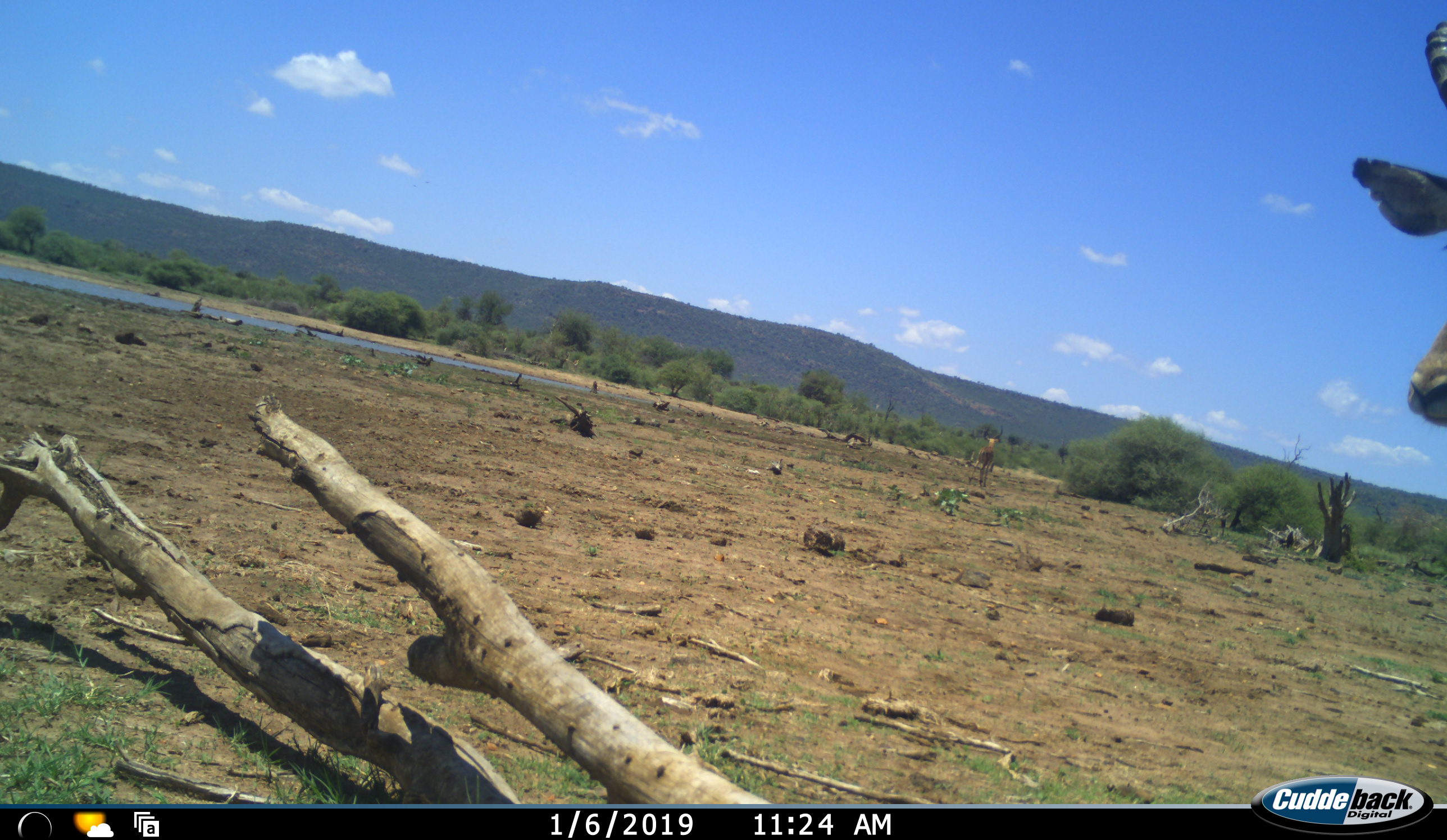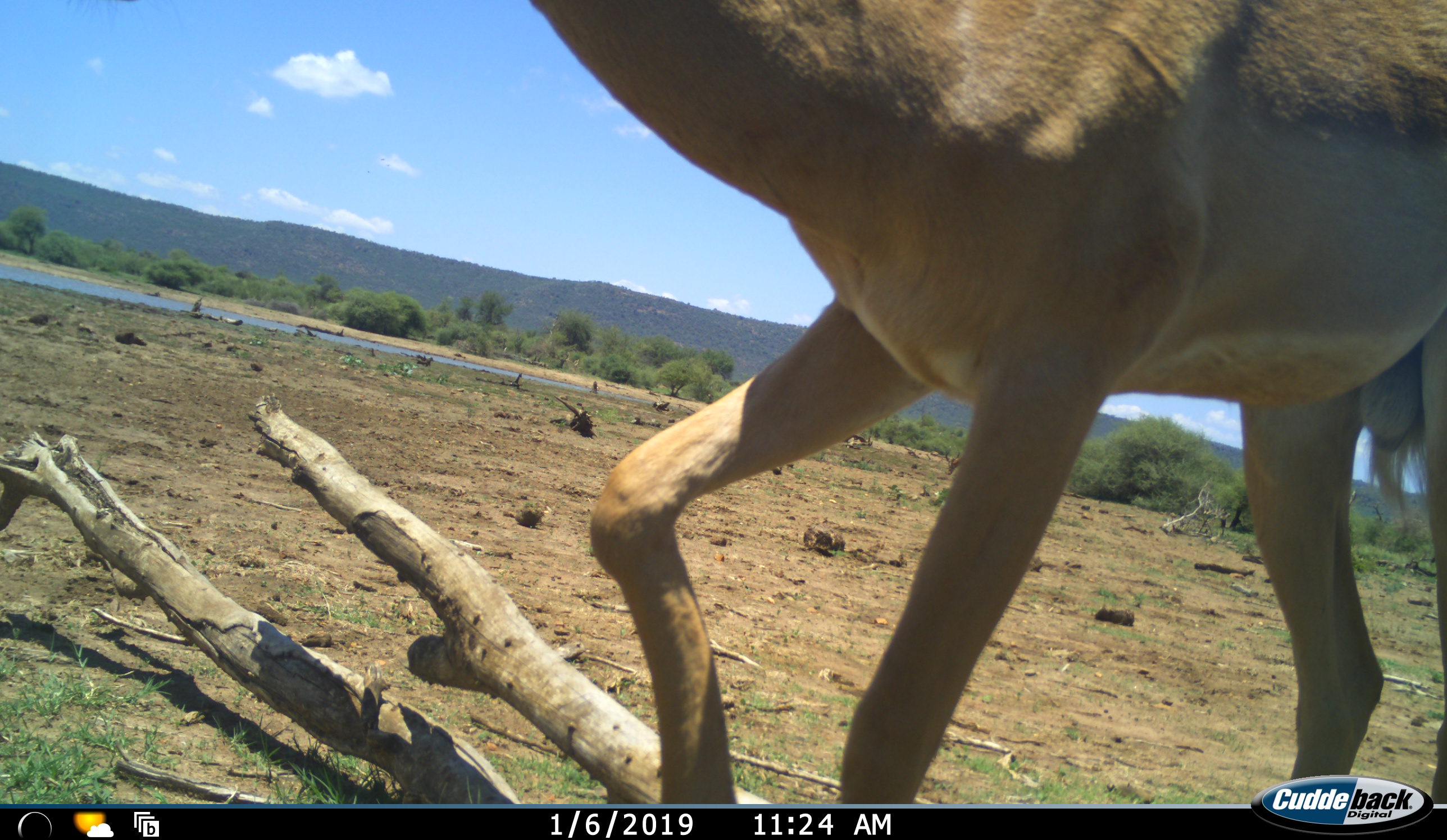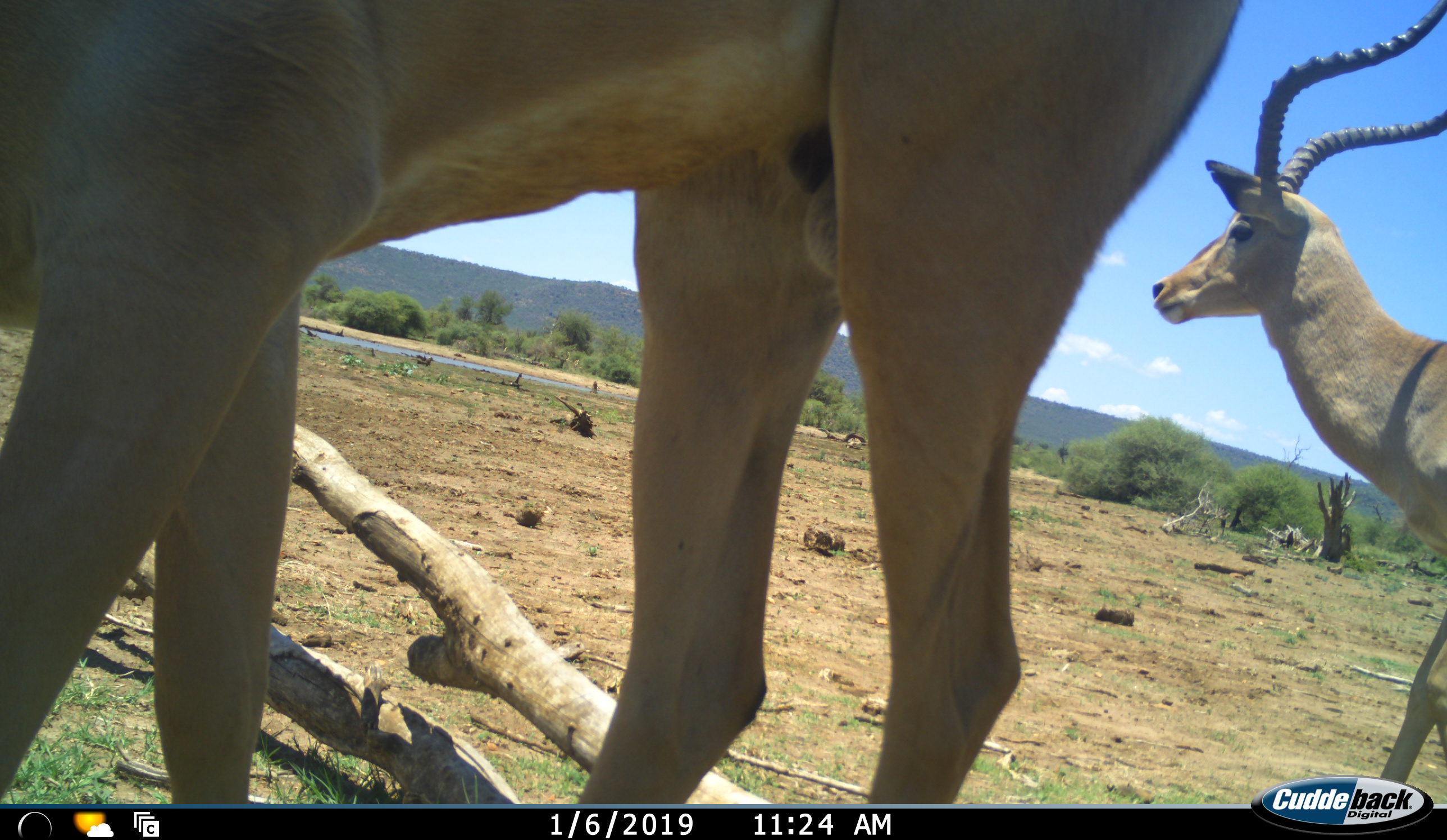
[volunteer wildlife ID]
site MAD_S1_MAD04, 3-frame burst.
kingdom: Animalia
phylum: Chordata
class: Mammalia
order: Artiodactyla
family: Bovidae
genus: Aepyceros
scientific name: Aepyceros melampus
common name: impala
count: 3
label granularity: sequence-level